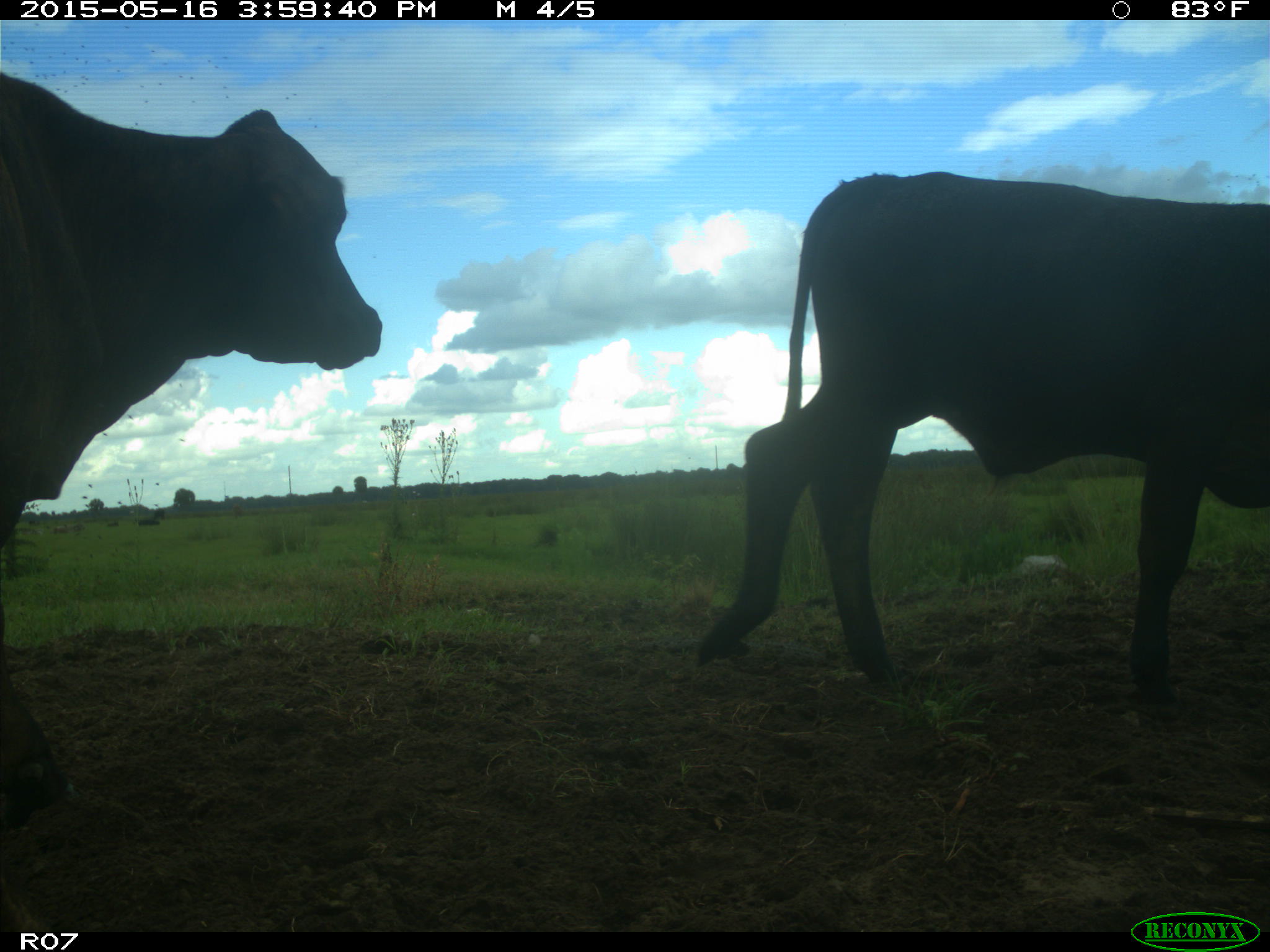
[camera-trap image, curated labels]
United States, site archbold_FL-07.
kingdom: Animalia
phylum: Chordata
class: Mammalia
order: Artiodactyla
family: Bovidae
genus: Bos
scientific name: Bos taurus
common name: domestic cow